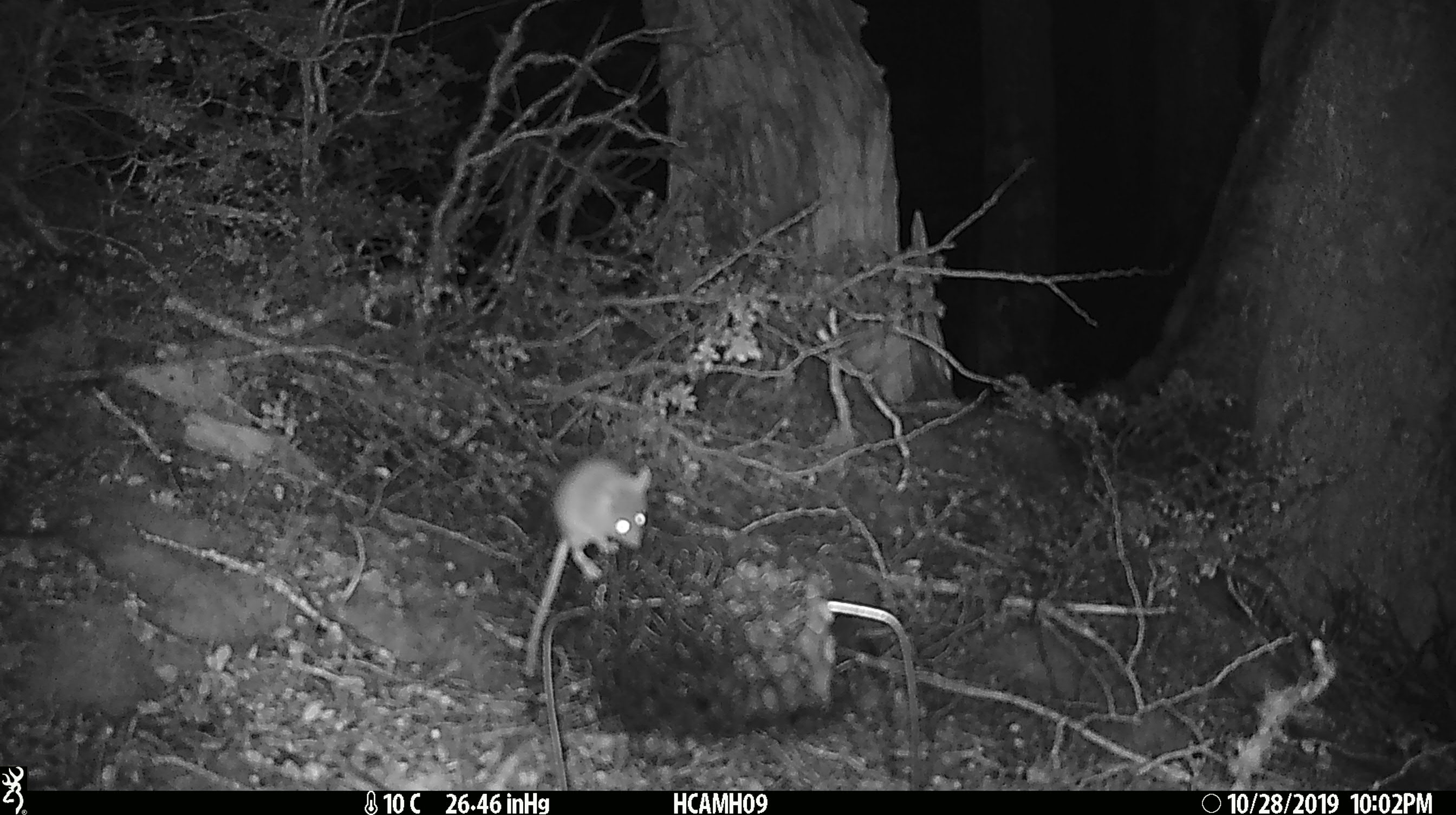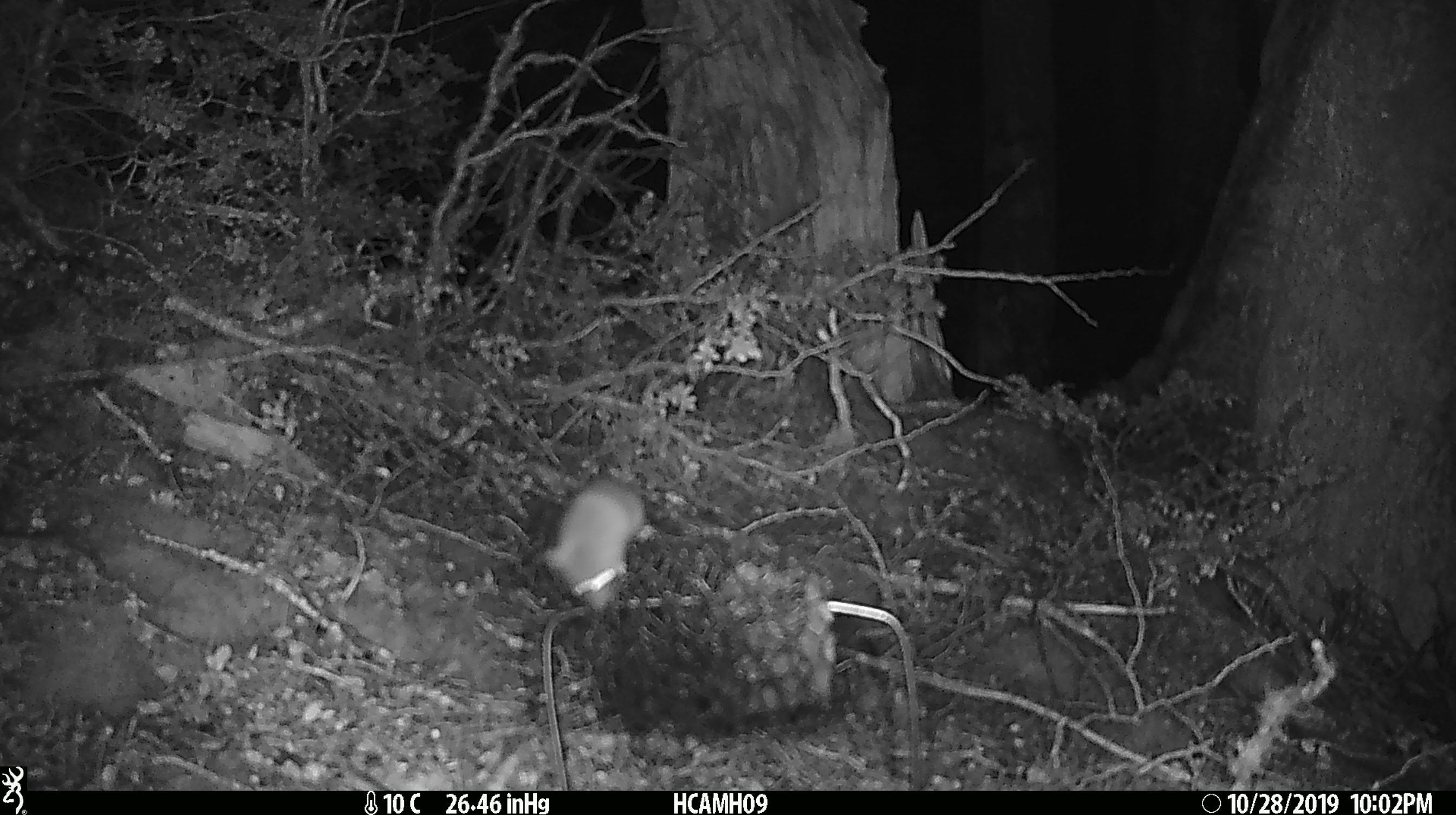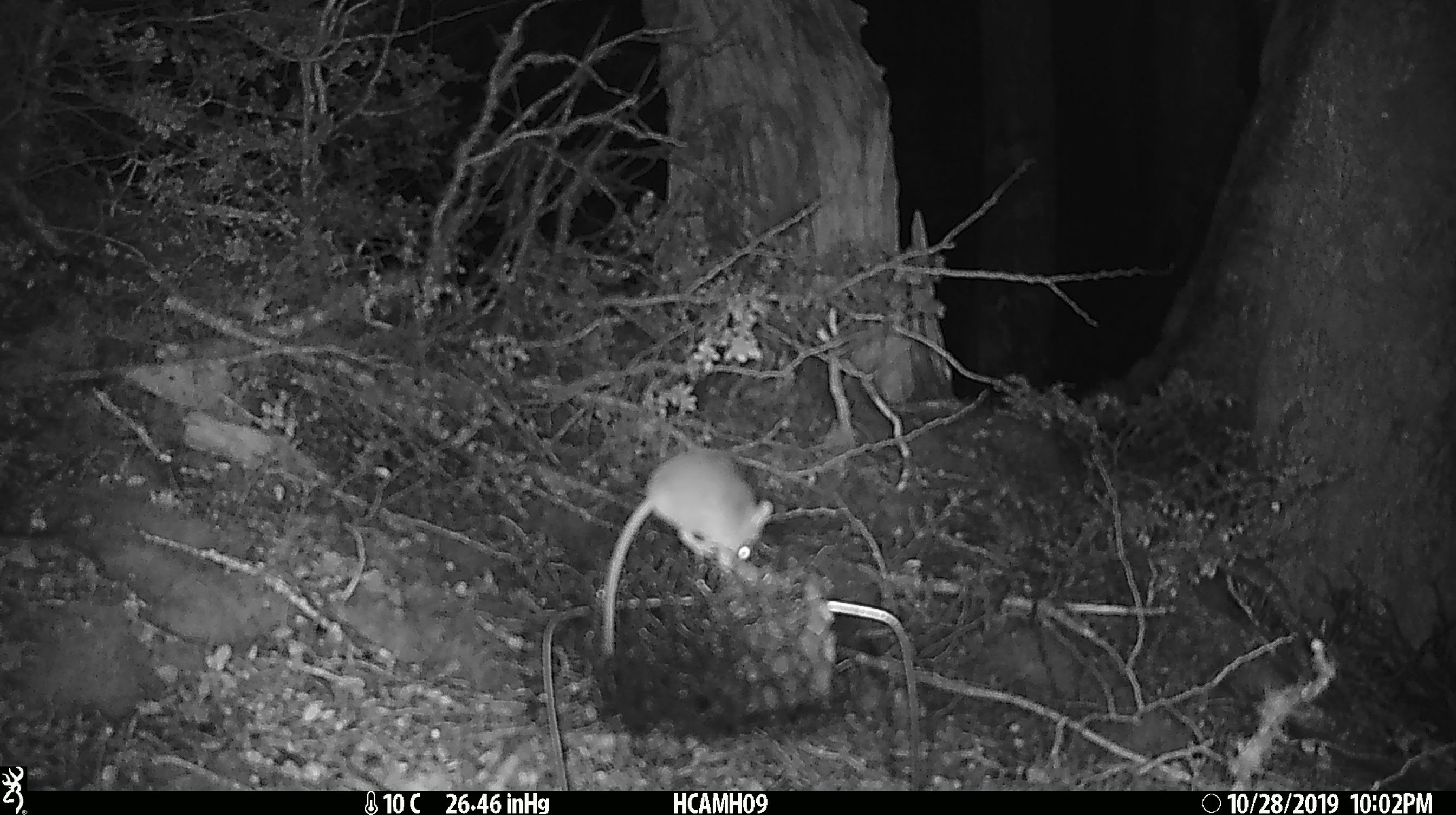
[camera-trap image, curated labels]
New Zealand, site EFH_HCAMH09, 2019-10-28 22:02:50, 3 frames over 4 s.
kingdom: Animalia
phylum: Chordata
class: Mammalia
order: Rodentia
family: Muridae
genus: Mus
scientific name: Mus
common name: mouse